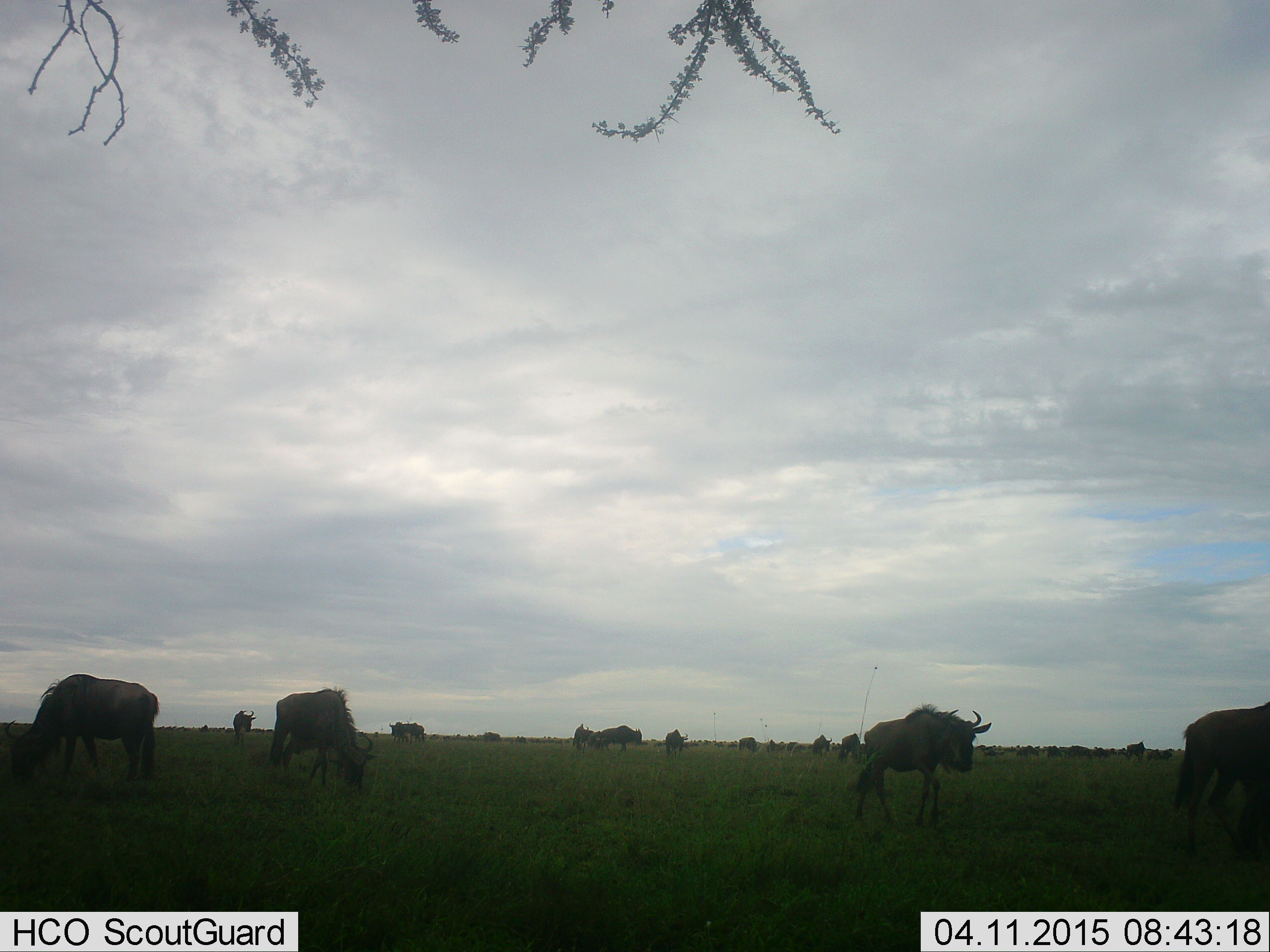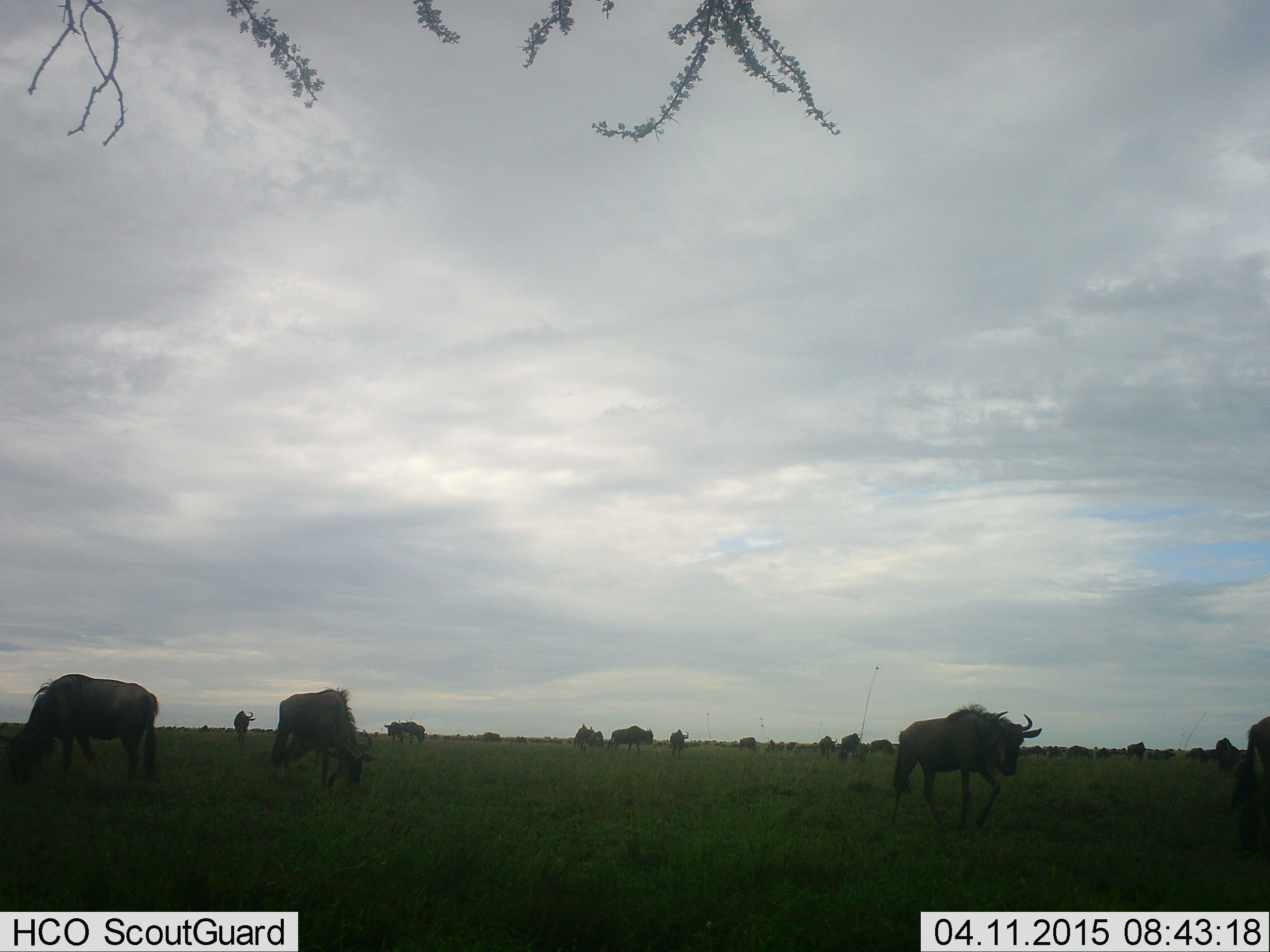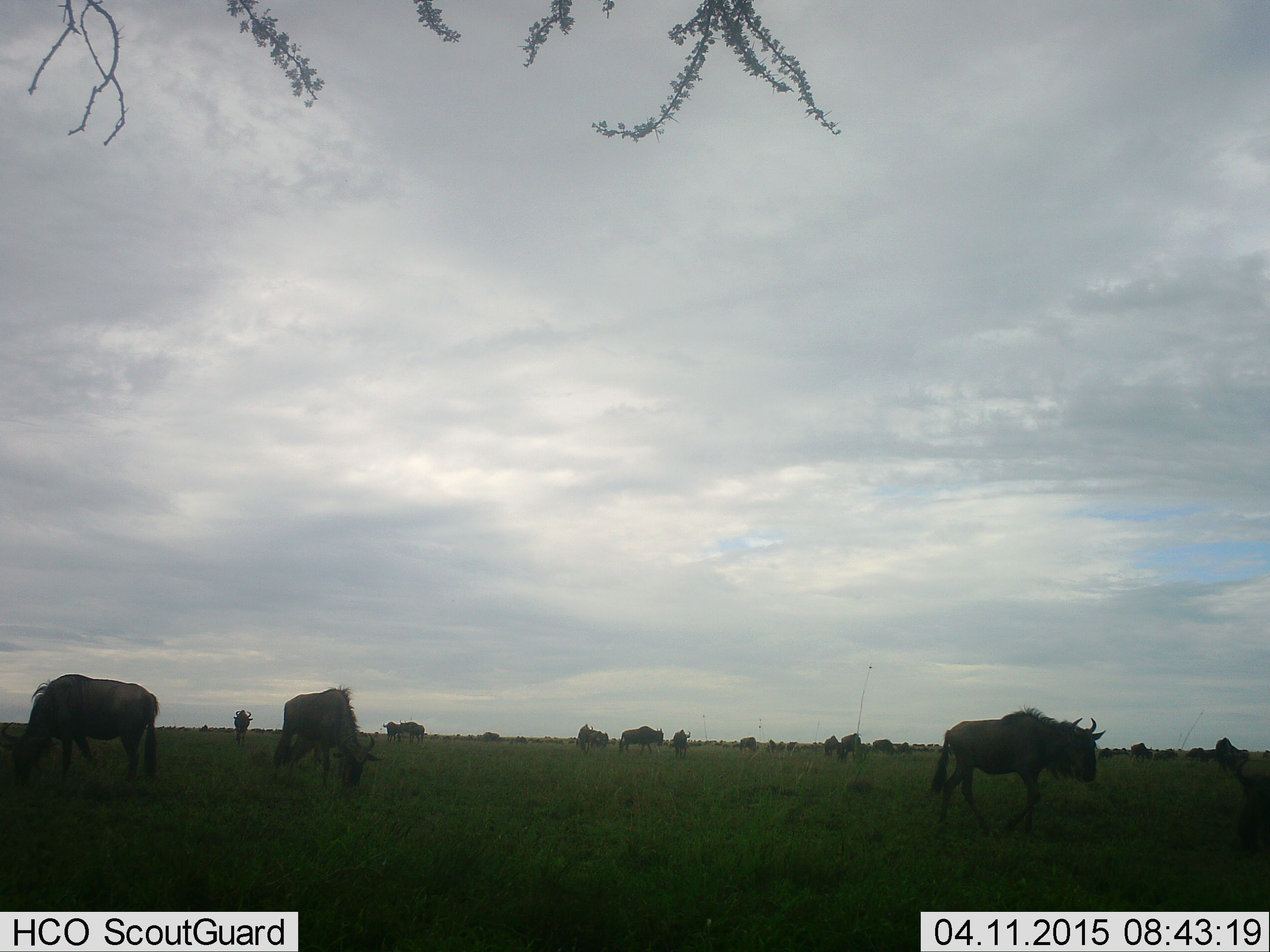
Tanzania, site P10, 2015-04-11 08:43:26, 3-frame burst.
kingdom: Animalia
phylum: Chordata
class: Mammalia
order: Artiodactyla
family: Bovidae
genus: Connochaetes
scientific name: Connochaetes taurinus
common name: blue wildebeest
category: wildebeest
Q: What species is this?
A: Wildebeest (blue wildebeest) (Connochaetes taurinus).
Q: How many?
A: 11-50.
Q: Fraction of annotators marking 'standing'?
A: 60%.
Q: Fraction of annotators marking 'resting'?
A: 0%.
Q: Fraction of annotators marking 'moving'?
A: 70%.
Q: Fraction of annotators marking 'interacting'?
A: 0%.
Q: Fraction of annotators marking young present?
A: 10%.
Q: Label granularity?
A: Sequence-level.